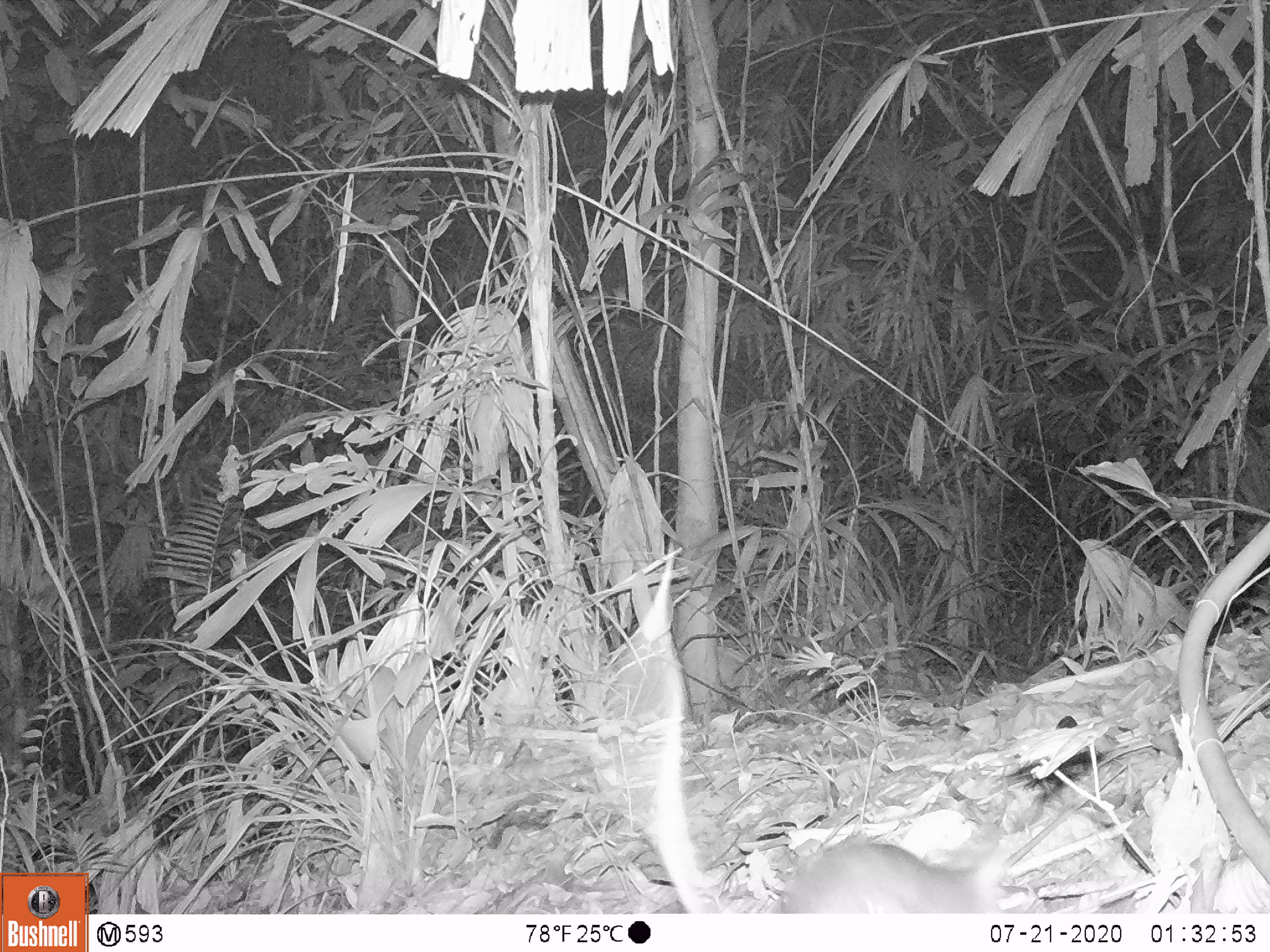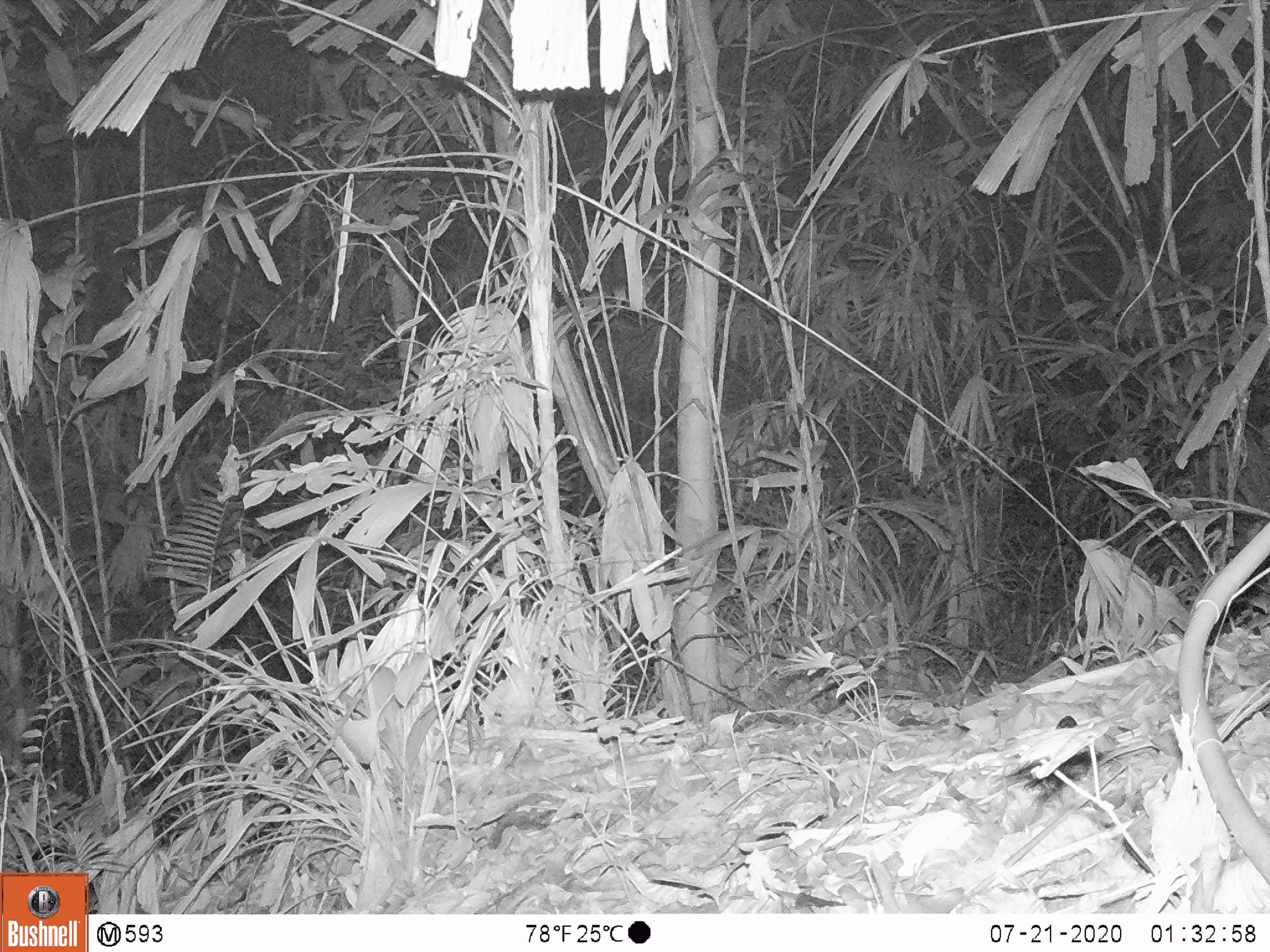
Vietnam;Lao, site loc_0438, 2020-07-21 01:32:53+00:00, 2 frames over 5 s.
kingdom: Animalia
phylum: Chordata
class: Mammalia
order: Rodentia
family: Muridae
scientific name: Muridae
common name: old-world mice and rats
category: unidentified murid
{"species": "unidentified murid (old-world mice and rats) (Muridae)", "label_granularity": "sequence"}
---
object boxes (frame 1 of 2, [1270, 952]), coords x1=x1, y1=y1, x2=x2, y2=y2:
unidentified murid: x1=635, y1=539, x2=1008, y2=913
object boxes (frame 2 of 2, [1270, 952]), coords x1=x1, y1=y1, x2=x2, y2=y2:
unidentified murid: x1=1009, y1=715, x2=1103, y2=801